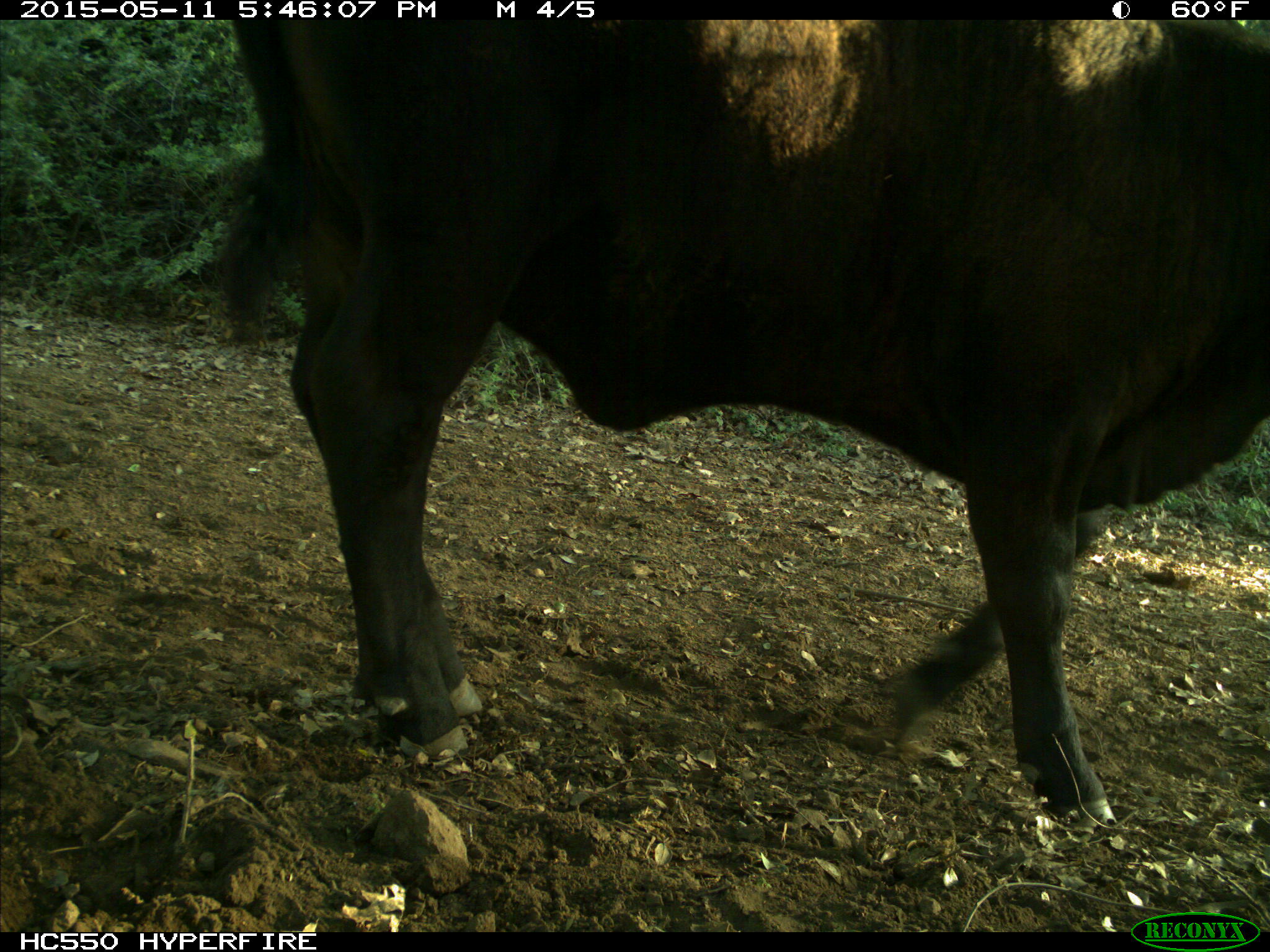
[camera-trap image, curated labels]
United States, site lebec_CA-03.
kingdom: Animalia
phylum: Chordata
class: Mammalia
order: Artiodactyla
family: Bovidae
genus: Bos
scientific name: Bos taurus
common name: domestic cow